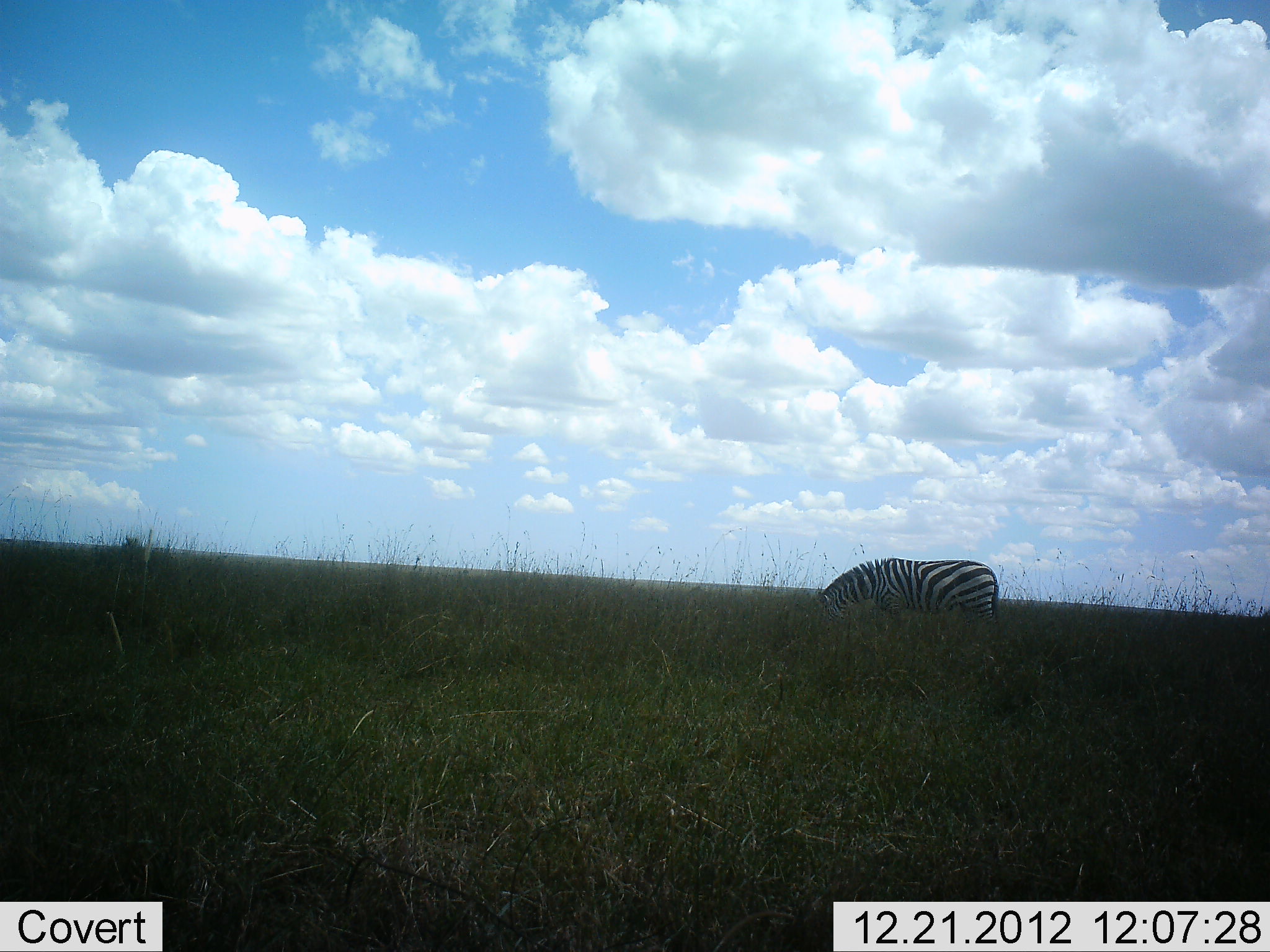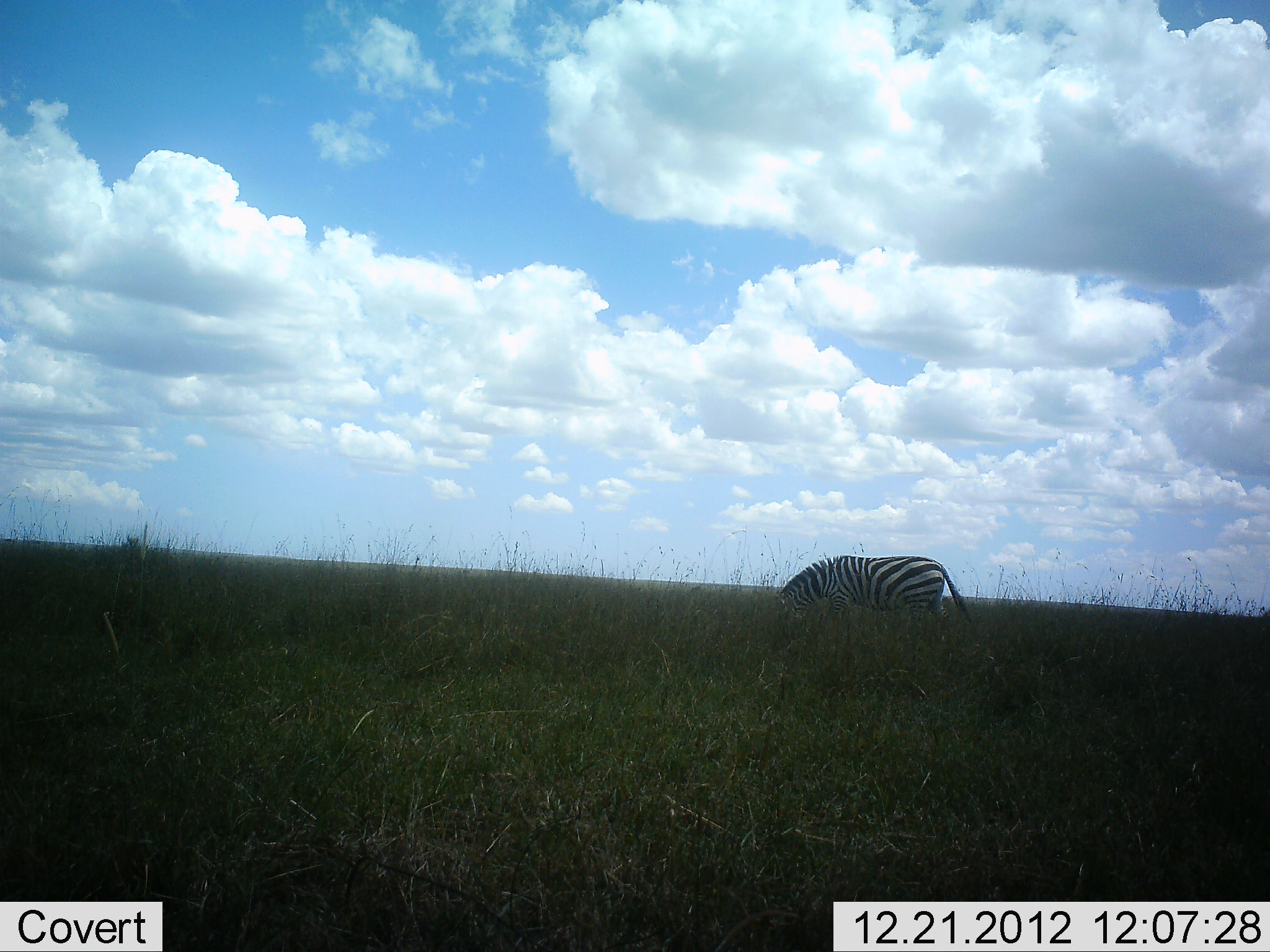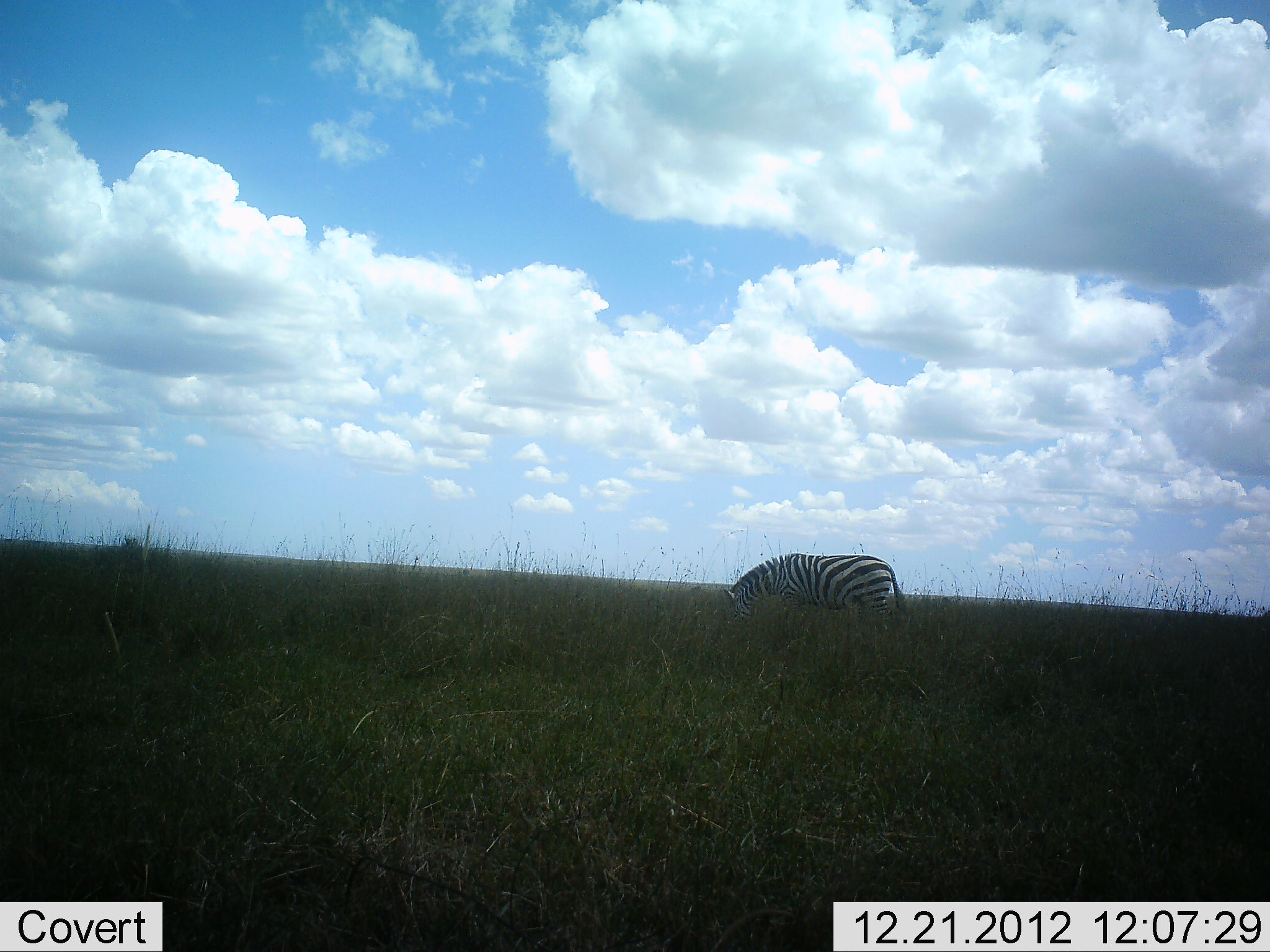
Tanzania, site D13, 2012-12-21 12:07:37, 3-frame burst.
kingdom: Animalia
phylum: Chordata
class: Mammalia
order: Perissodactyla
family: Equidae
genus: Equus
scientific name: Equus quagga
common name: plains zebra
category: zebra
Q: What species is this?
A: Zebra (plains zebra) (Equus quagga).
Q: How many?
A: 1.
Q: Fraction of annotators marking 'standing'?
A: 9%.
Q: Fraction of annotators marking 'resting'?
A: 0%.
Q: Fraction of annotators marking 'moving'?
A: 45%.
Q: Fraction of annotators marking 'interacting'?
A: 0%.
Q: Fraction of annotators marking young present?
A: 0%.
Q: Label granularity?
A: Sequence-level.